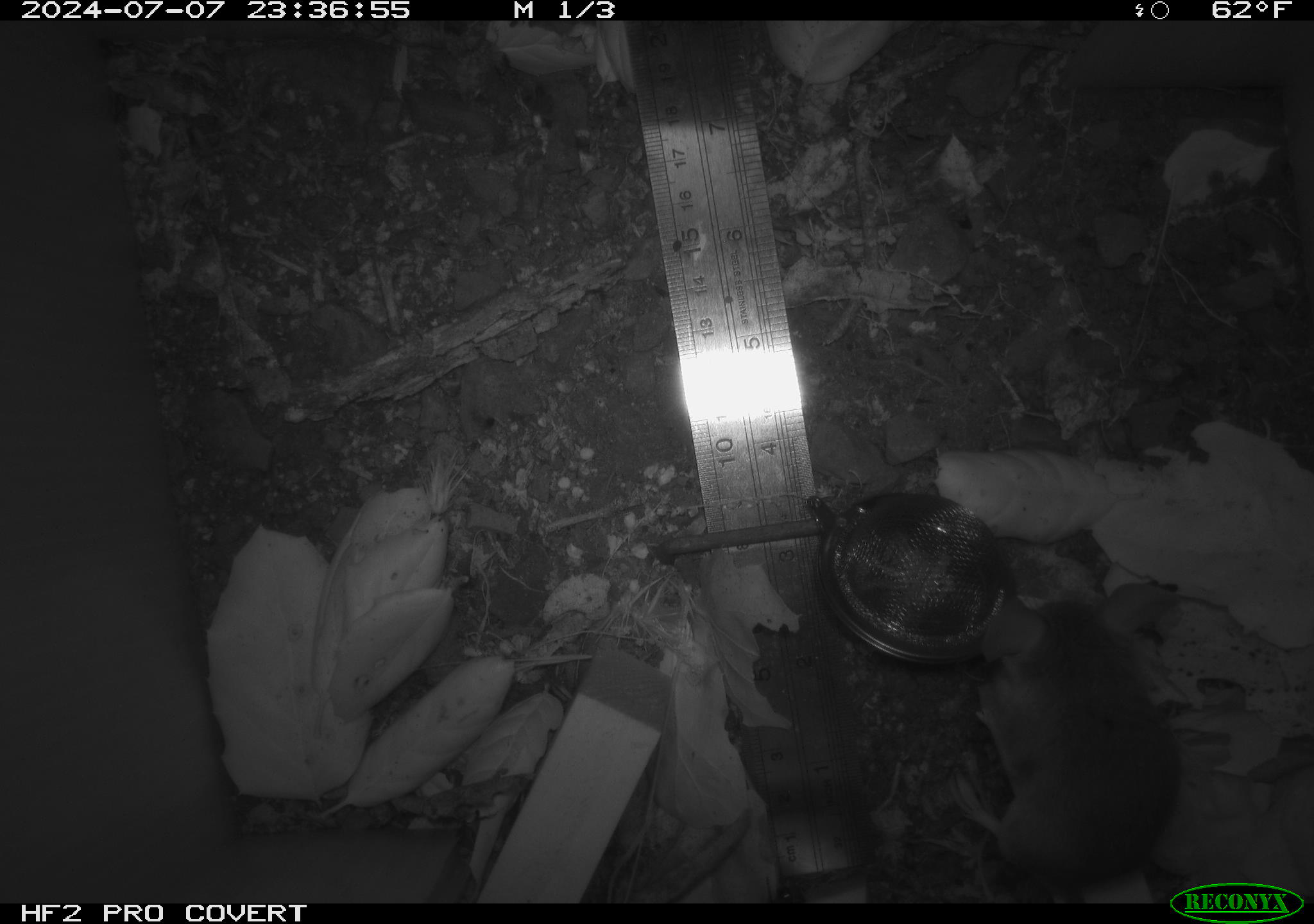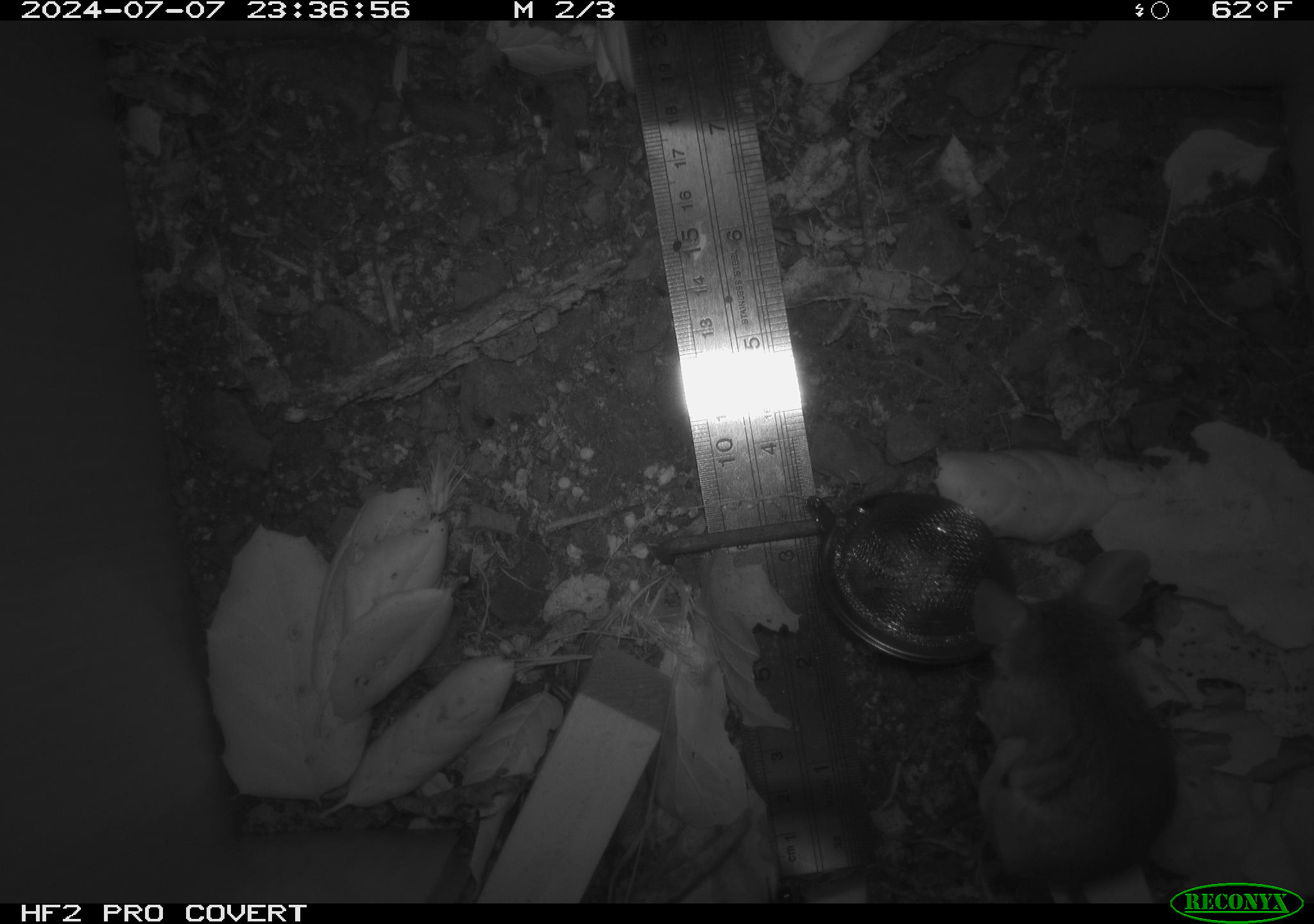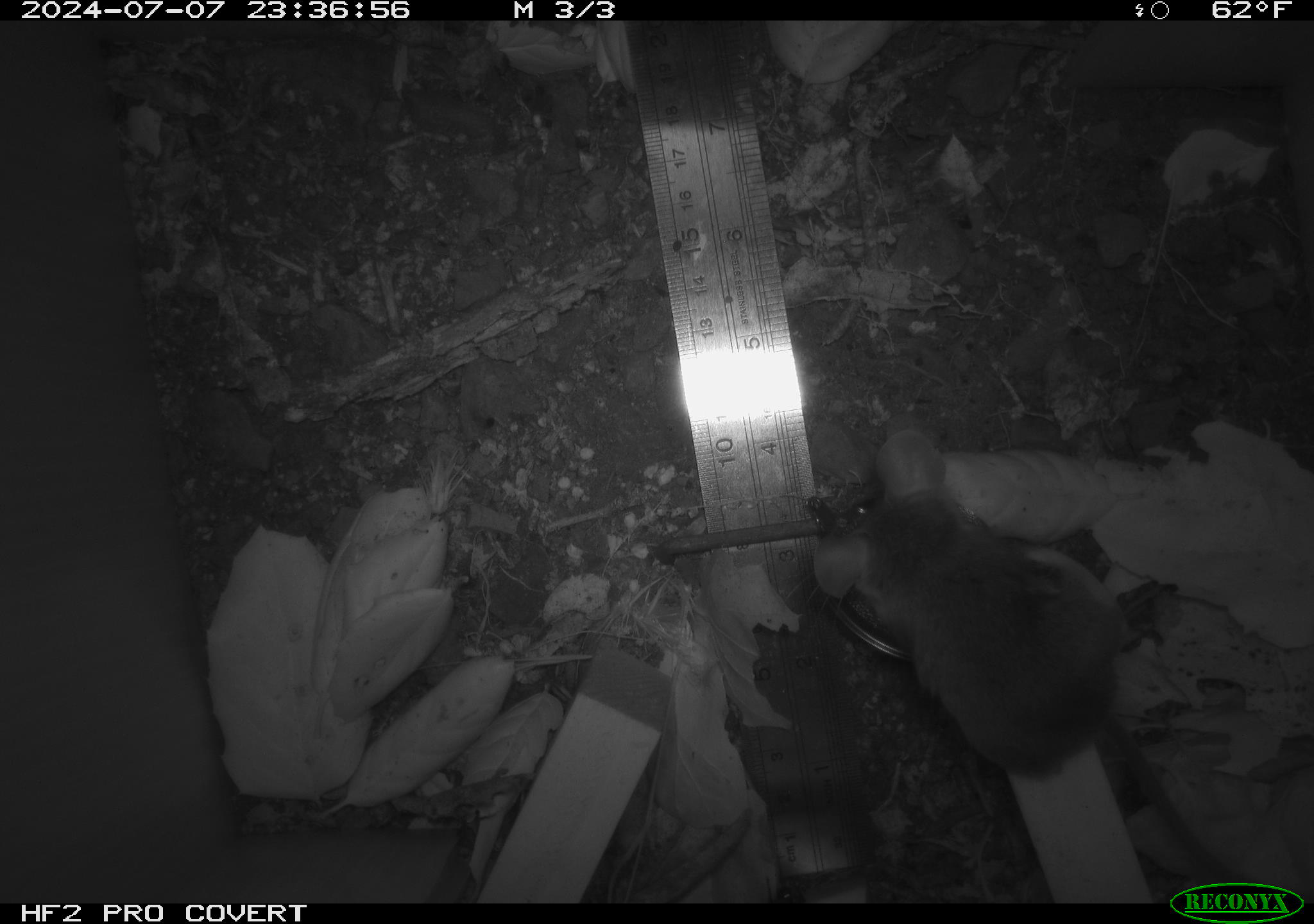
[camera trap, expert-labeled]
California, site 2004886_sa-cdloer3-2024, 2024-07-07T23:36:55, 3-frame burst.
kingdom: Animalia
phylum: Chordata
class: Mammalia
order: Rodentia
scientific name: Rodentia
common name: rodent